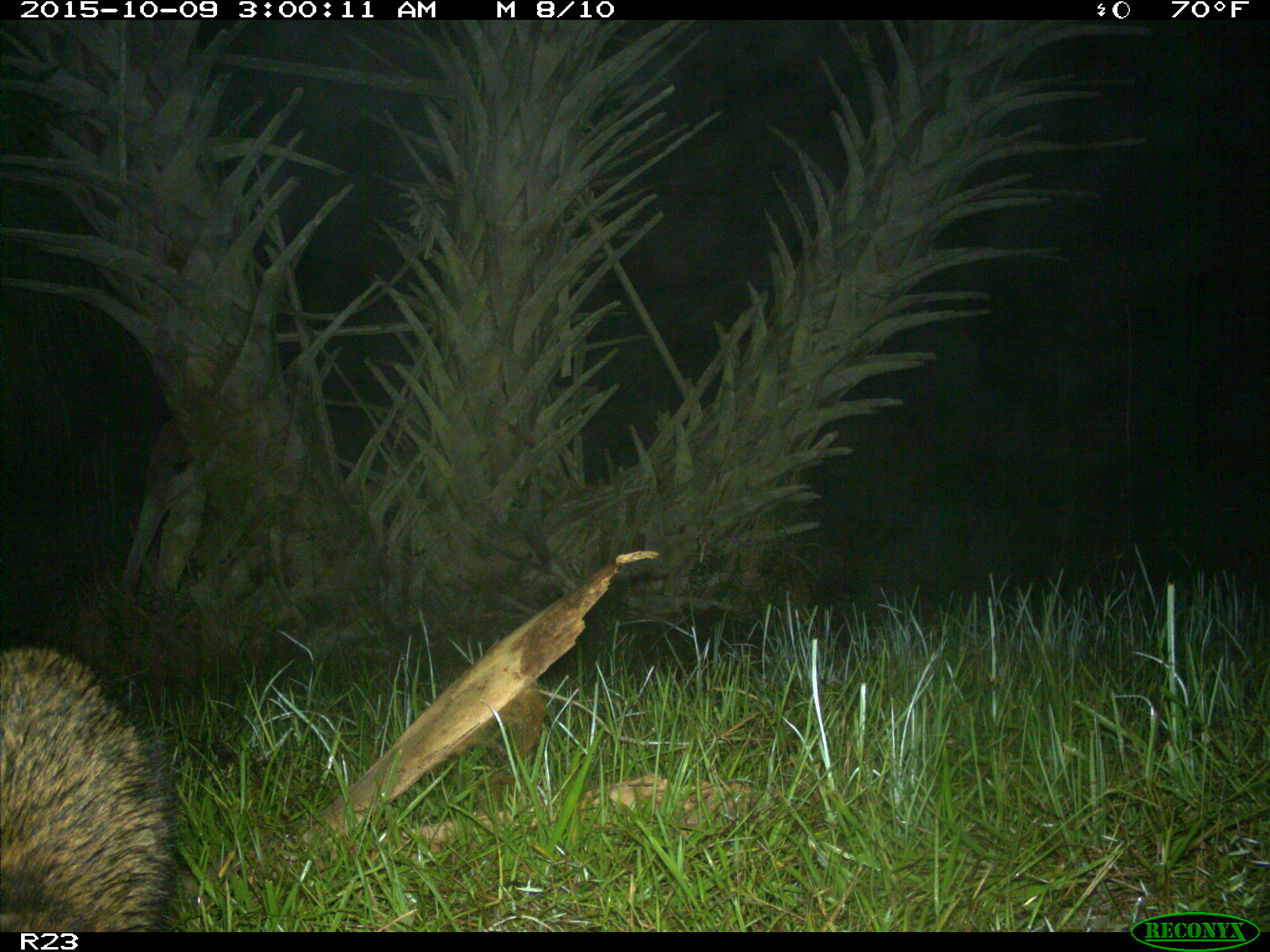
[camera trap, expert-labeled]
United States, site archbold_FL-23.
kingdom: Animalia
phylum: Chordata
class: Mammalia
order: Carnivora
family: Procyonidae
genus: Procyon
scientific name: Procyon lotor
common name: common raccoon